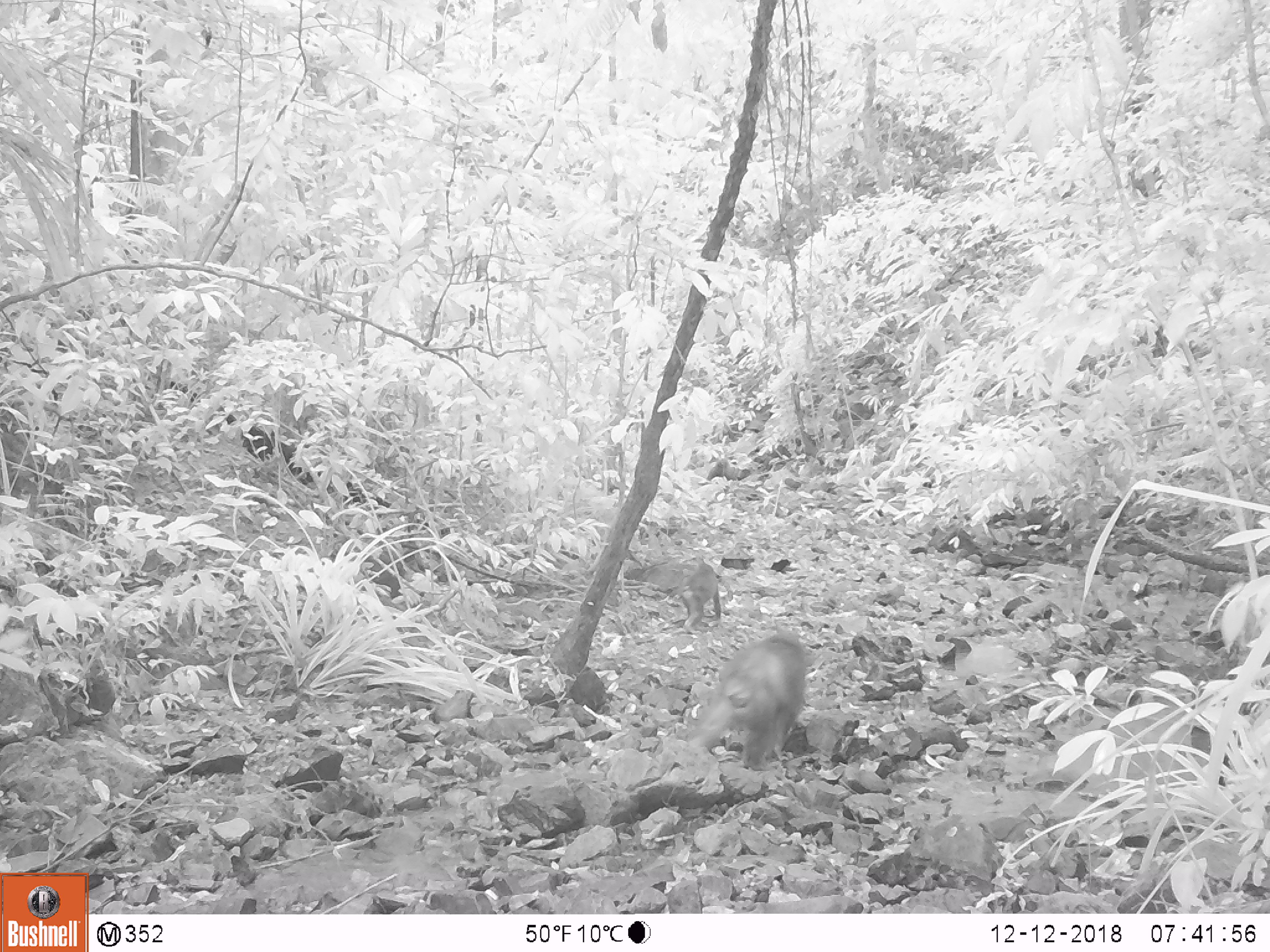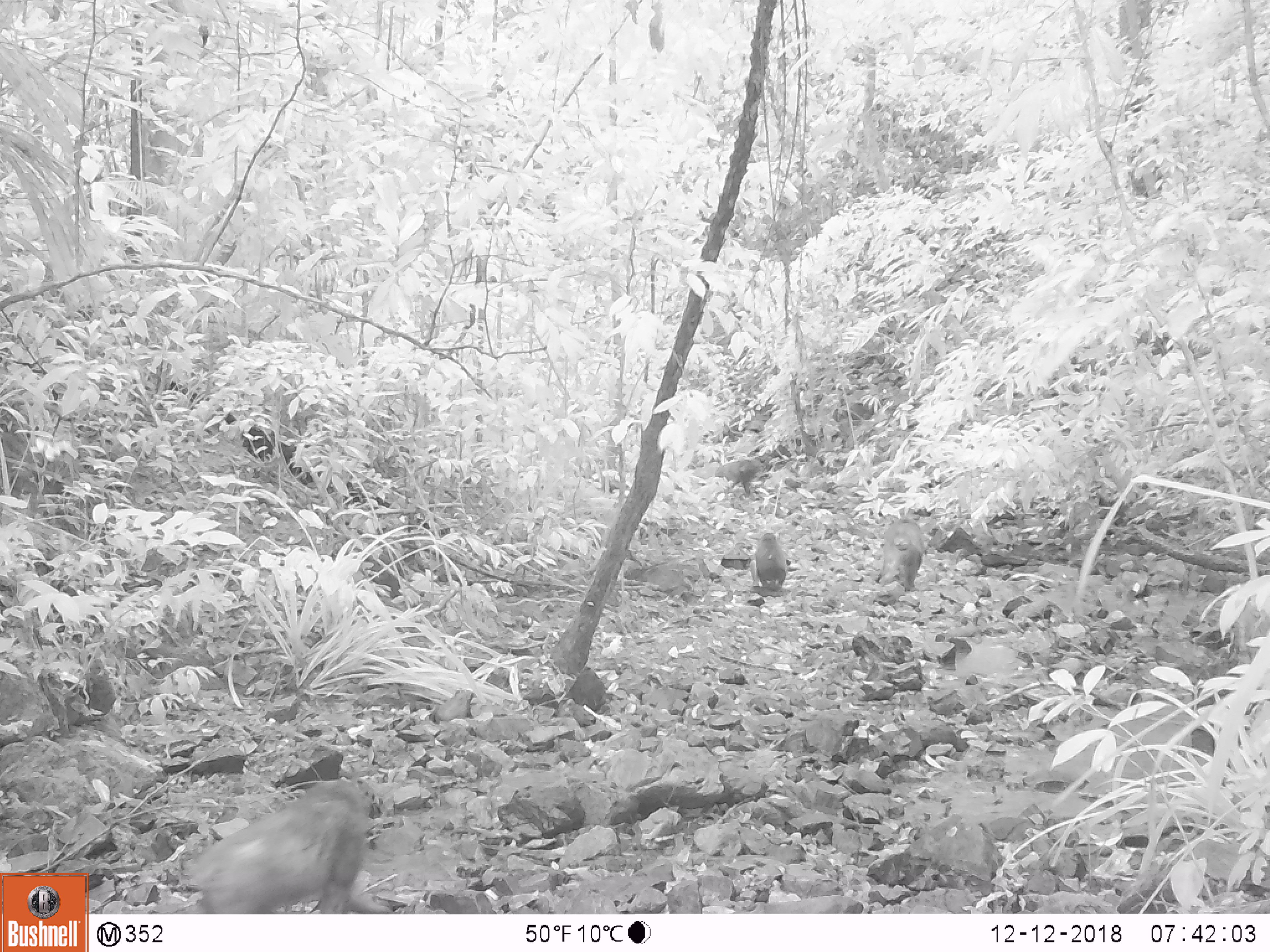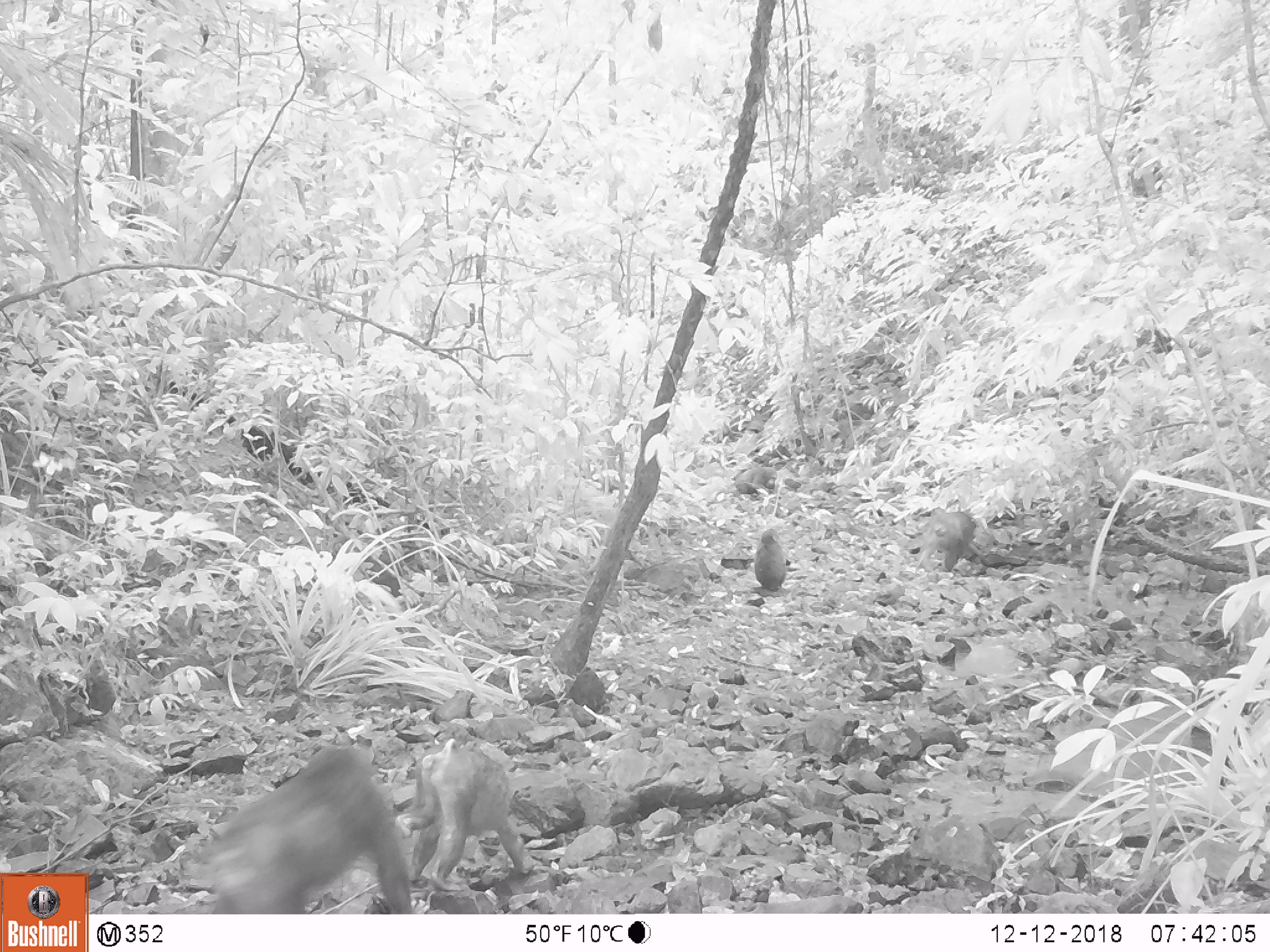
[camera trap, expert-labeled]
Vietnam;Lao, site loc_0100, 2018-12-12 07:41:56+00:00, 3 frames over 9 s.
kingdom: Animalia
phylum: Chordata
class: Mammalia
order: Primates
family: Cercopithecidae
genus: Macaca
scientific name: Macaca arctoides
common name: stump-tailed macaque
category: stump tailed macaque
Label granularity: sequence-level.